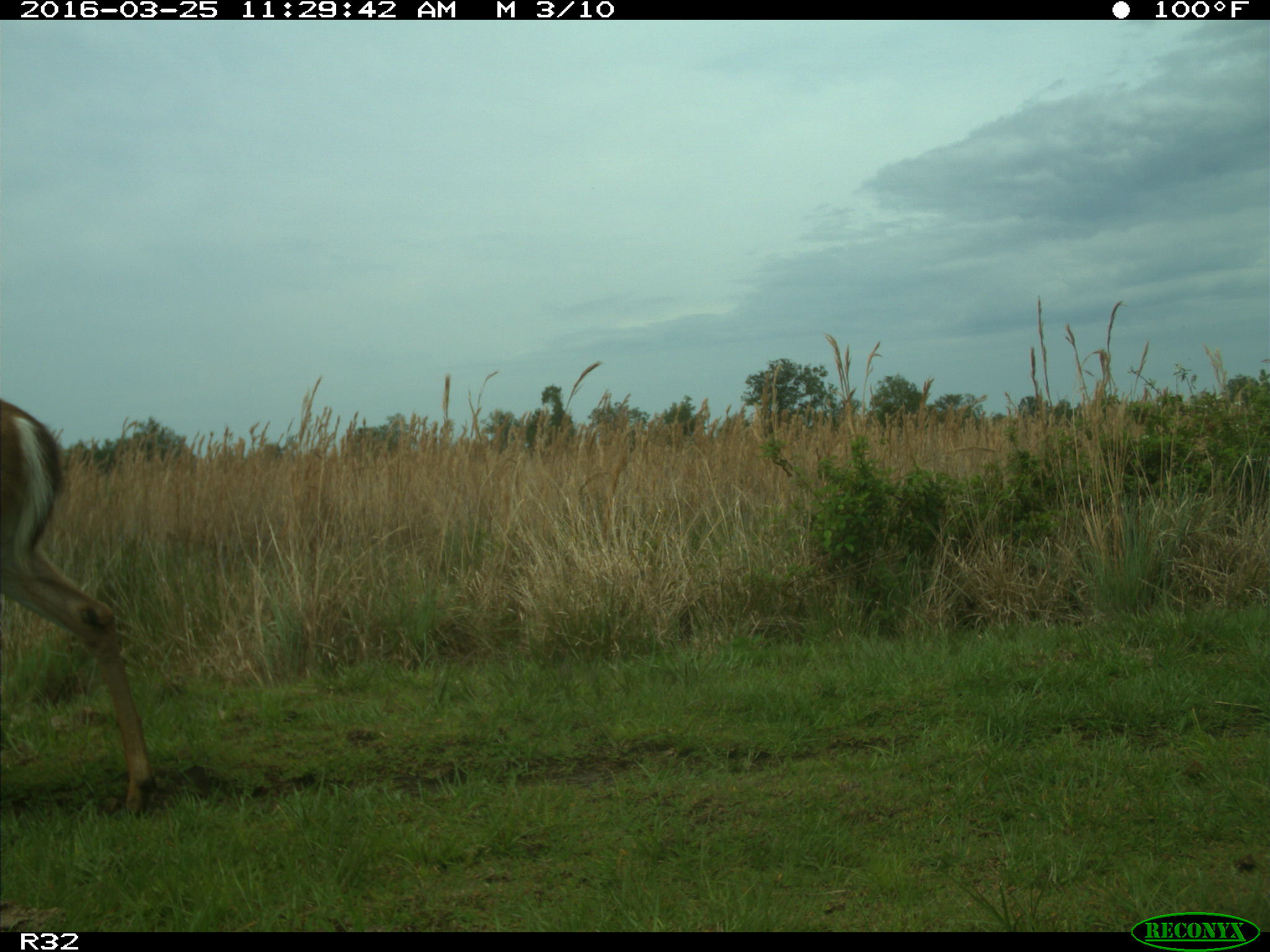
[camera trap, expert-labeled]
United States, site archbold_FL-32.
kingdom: Animalia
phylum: Chordata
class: Mammalia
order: Artiodactyla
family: Cervidae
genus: Odocoileus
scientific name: Odocoileus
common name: deer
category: unidentified deer